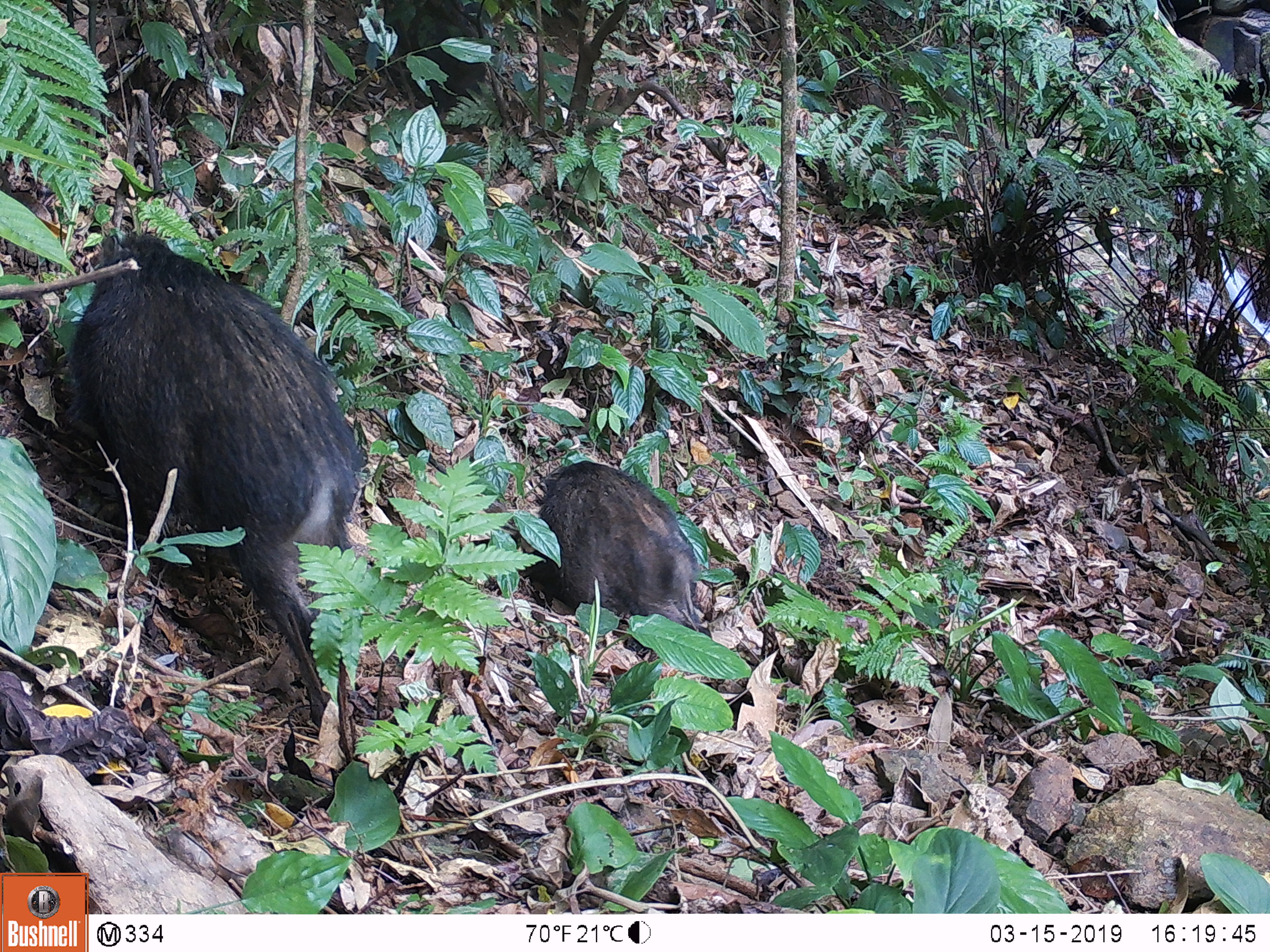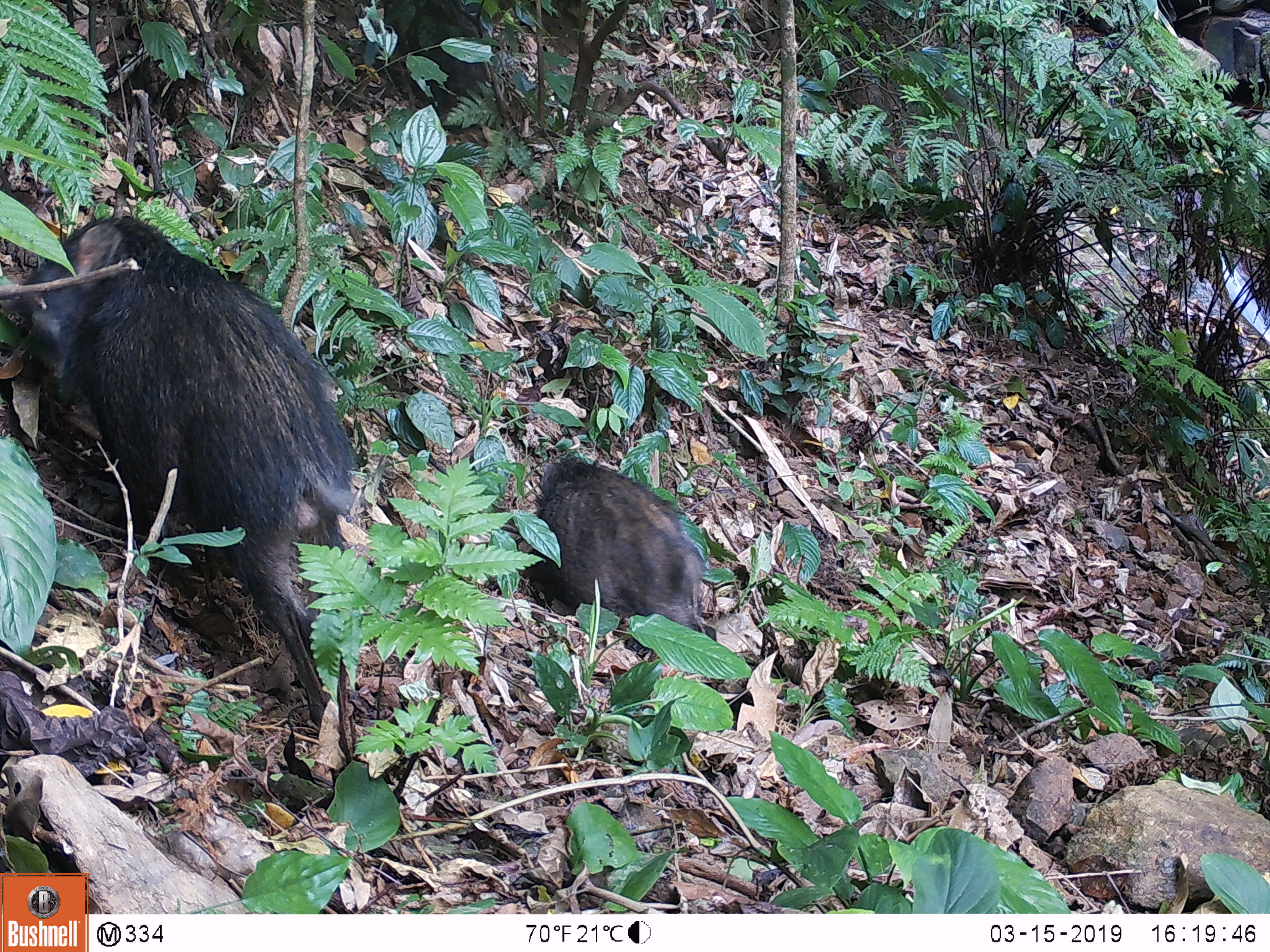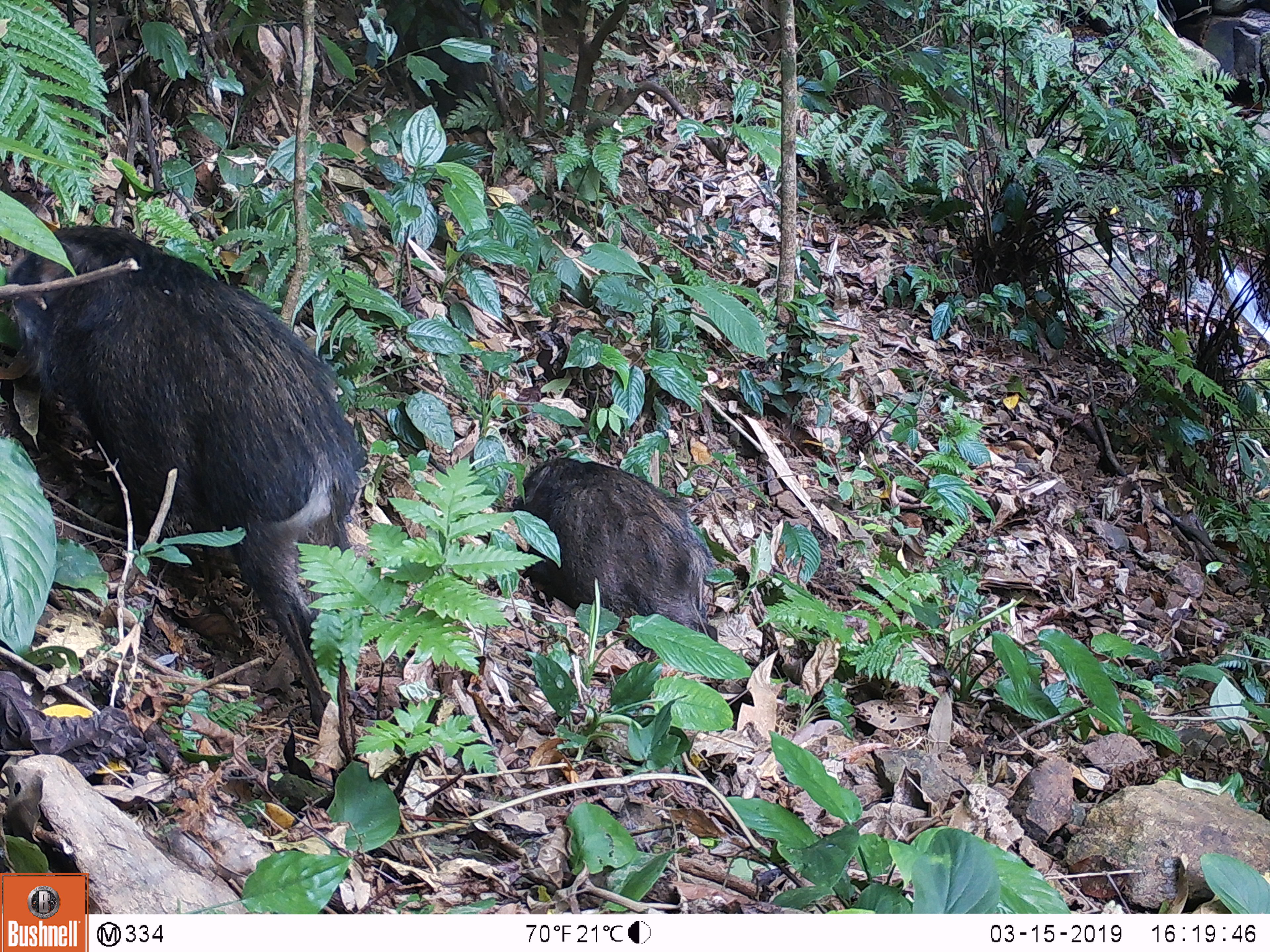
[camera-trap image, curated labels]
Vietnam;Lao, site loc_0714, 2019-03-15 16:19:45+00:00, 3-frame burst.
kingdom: Animalia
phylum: Chordata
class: Mammalia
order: Artiodactyla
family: Suidae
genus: Sus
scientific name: Sus scrofa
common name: eurasian wild pig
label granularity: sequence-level